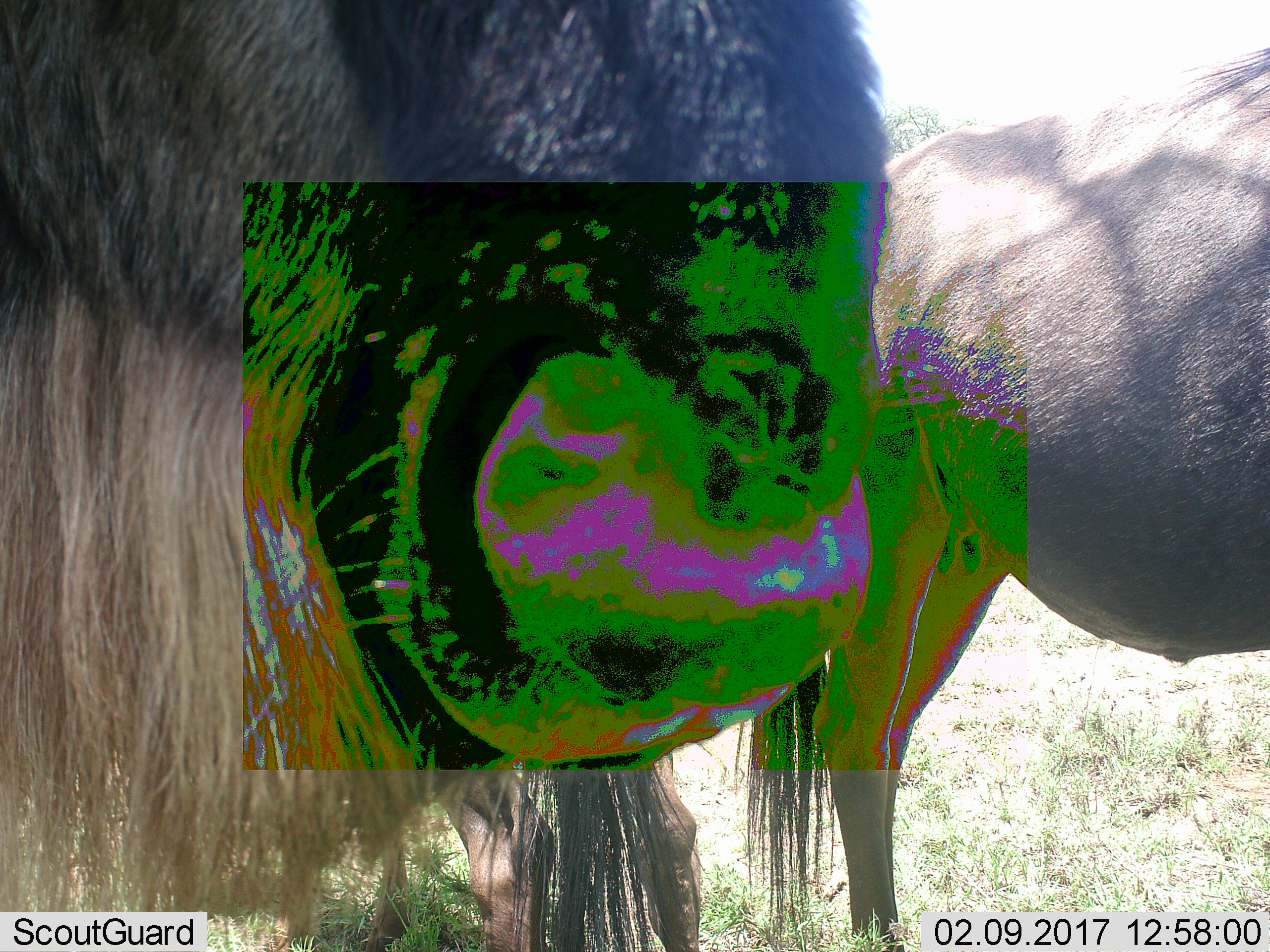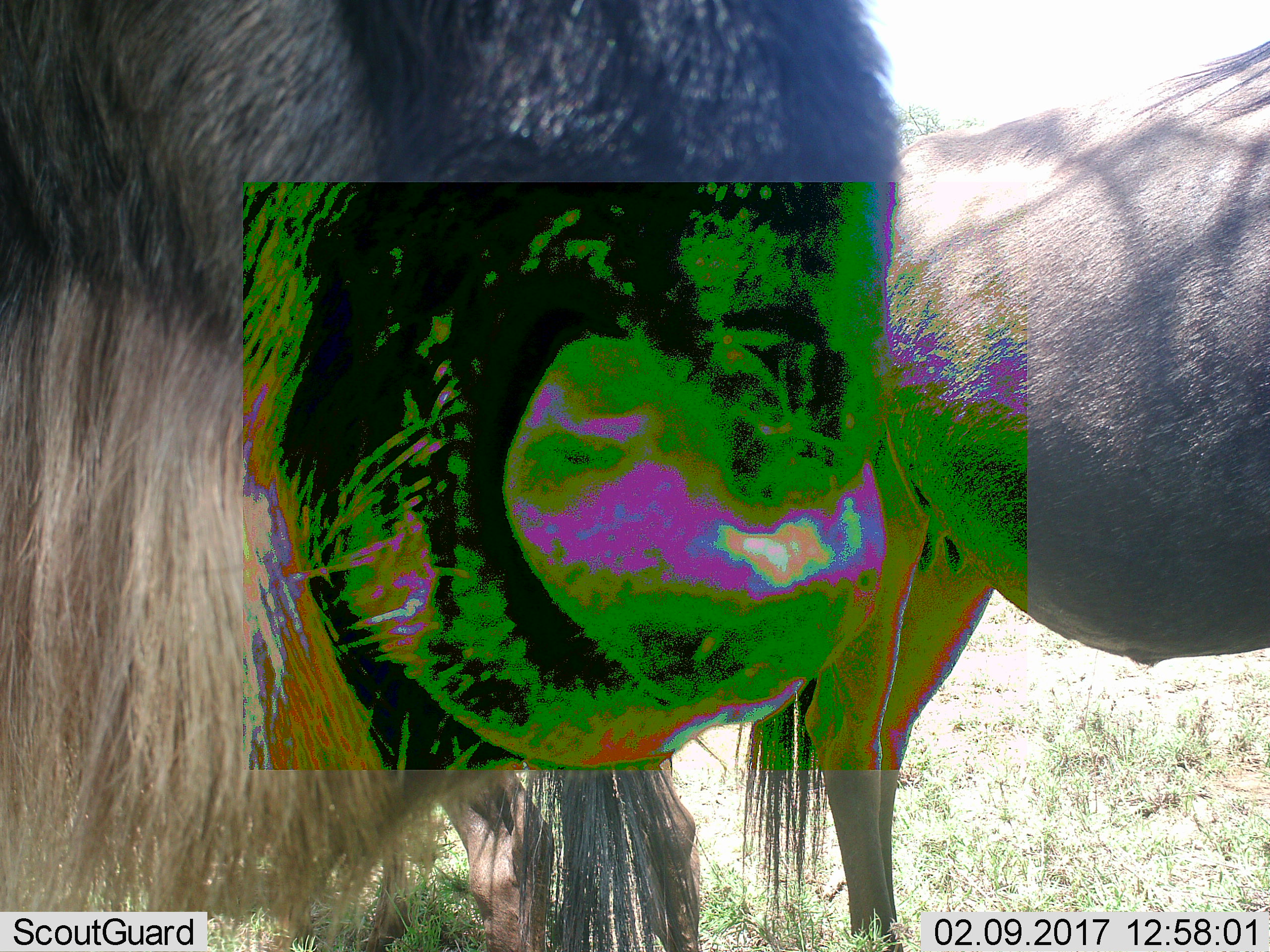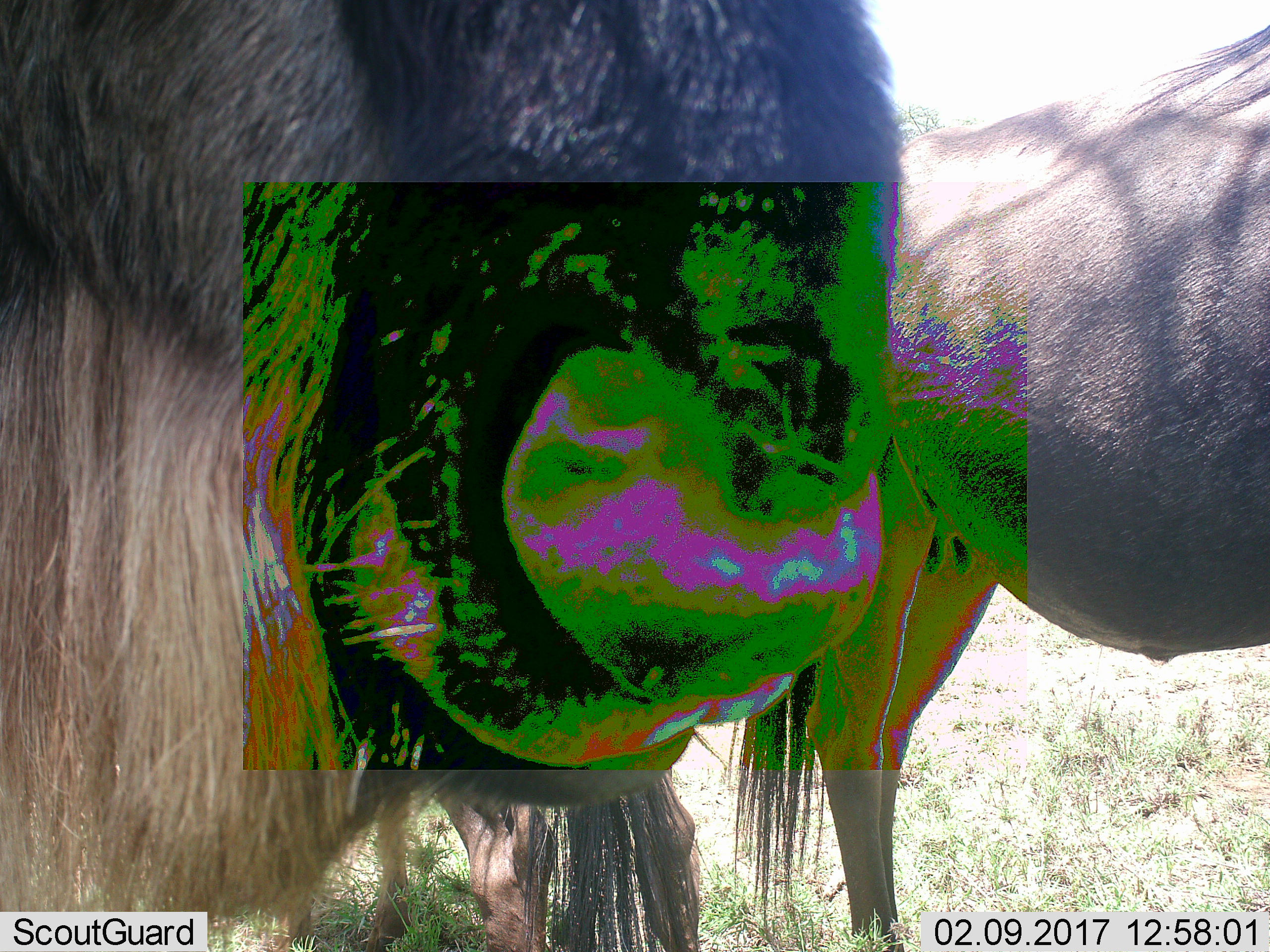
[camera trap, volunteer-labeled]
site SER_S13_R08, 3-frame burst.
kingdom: Animalia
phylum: Chordata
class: Mammalia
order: Artiodactyla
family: Bovidae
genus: Connochaetes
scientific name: Connochaetes taurinus taurinus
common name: blue wildebeest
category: wildebeestblue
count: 2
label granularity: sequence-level